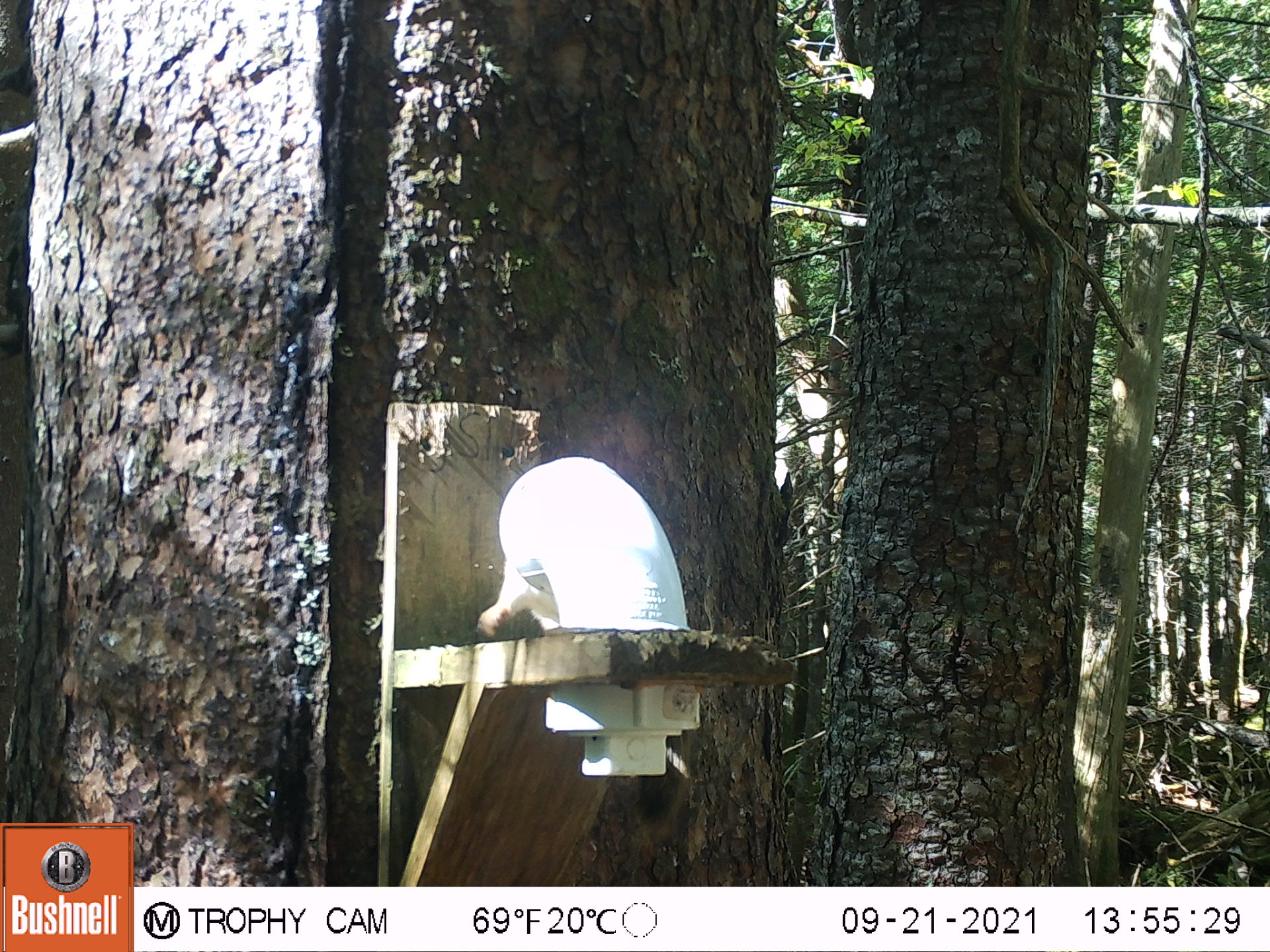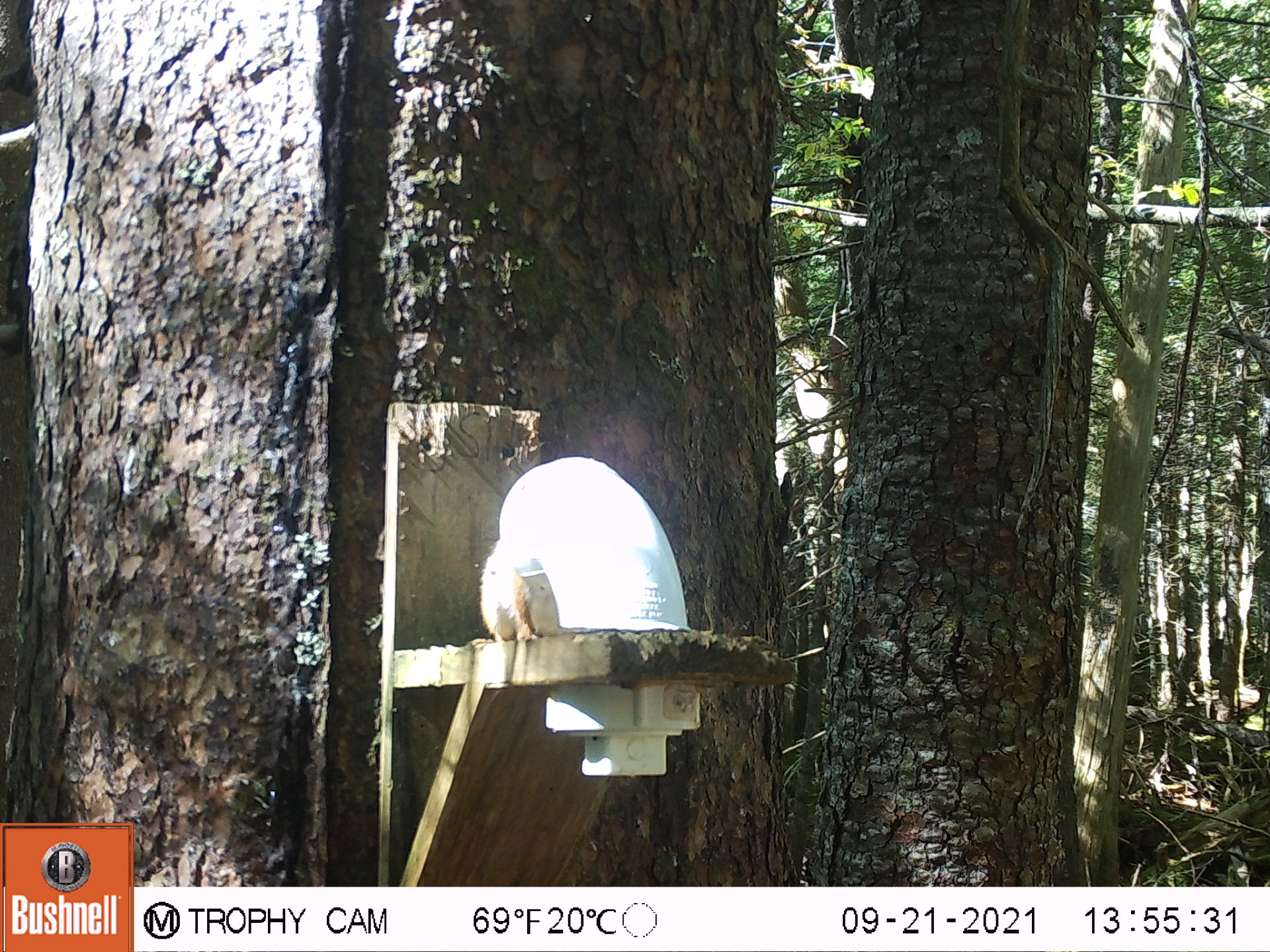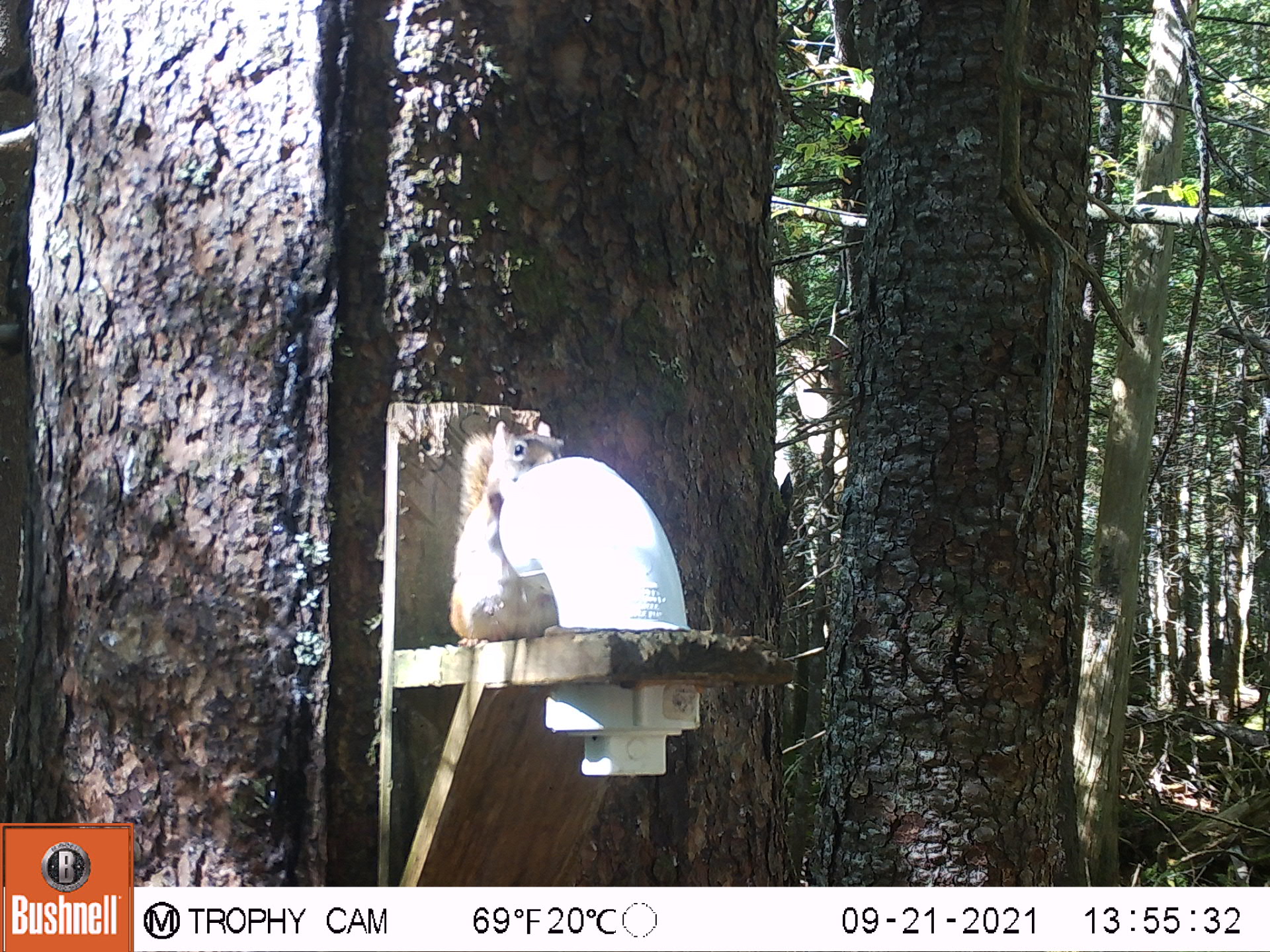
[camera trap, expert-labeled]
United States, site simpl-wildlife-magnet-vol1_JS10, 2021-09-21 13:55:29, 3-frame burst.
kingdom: Animalia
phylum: Chordata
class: Mammalia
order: Rodentia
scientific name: Rodentia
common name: mouse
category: mouse sp.